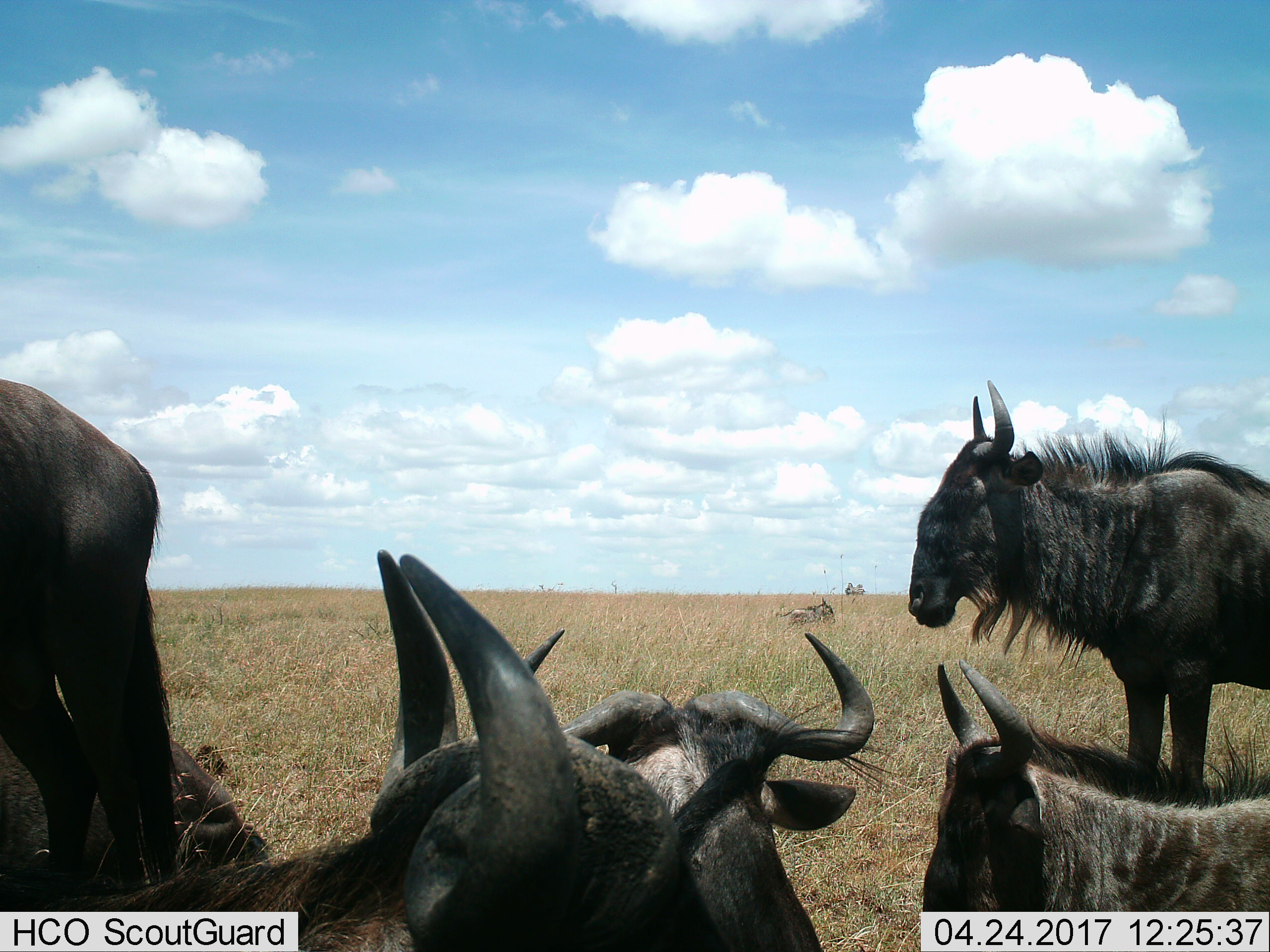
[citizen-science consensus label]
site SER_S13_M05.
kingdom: Animalia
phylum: Chordata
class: Mammalia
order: Artiodactyla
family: Bovidae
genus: Connochaetes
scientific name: Connochaetes taurinus taurinus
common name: blue wildebeest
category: wildebeestblue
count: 6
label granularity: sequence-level